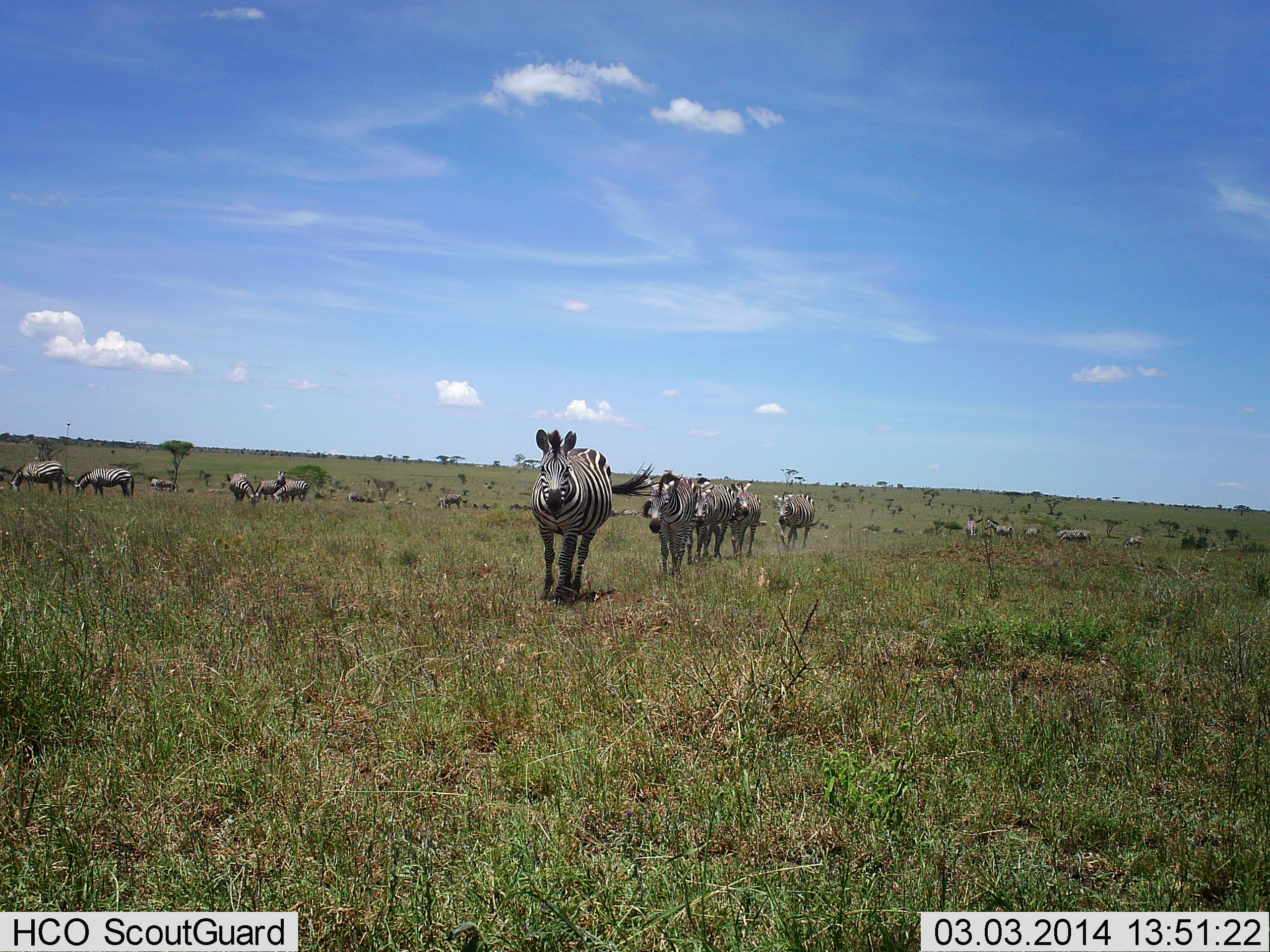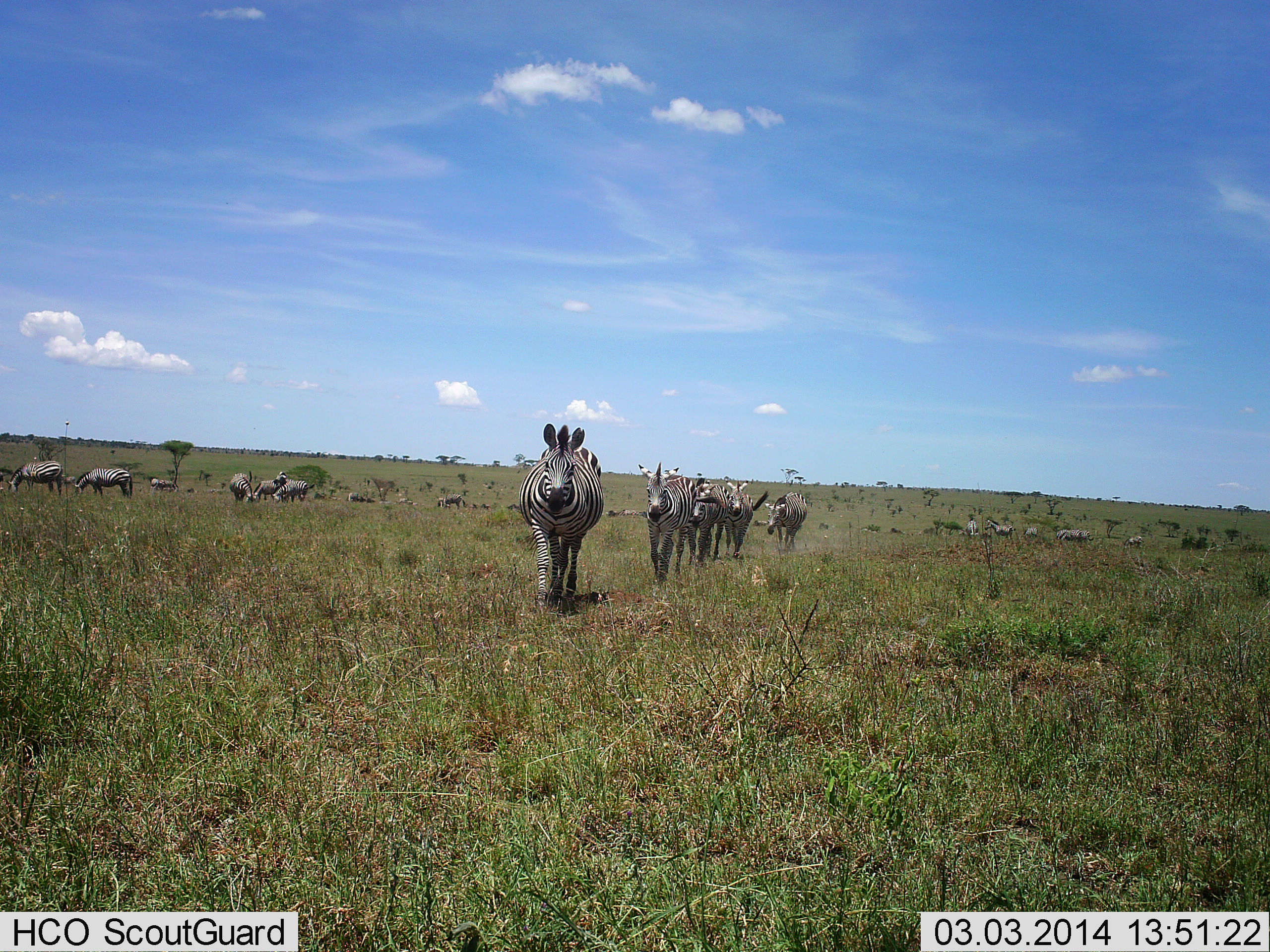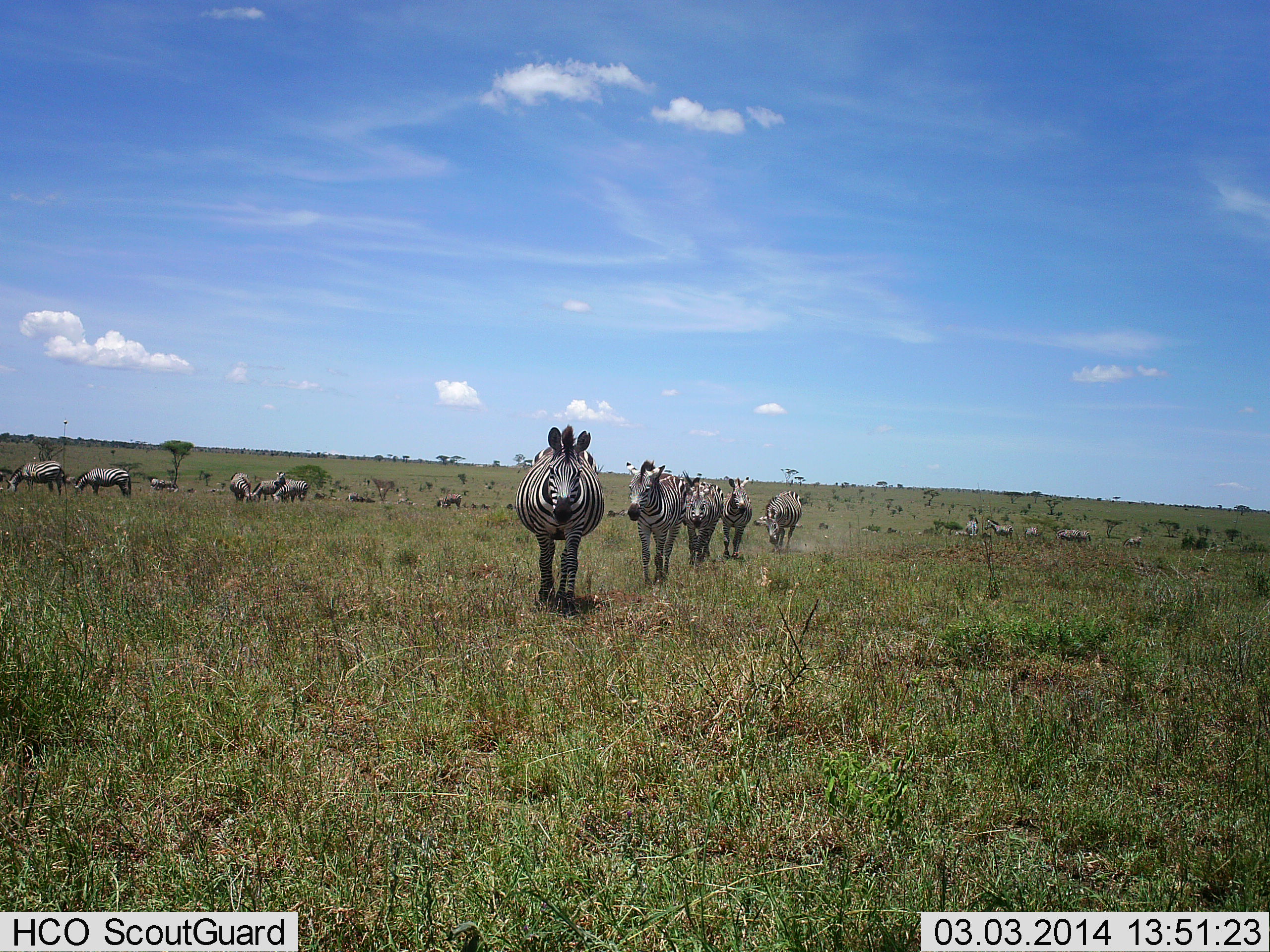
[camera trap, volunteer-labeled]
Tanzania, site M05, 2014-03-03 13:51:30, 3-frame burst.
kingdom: Animalia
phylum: Chordata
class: Mammalia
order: Perissodactyla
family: Equidae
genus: Equus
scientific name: Equus quagga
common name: plains zebra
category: zebra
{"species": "zebra (plains zebra) (Equus quagga)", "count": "11-50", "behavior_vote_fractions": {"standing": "55%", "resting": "0%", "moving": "100%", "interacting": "0%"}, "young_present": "0%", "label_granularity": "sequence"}